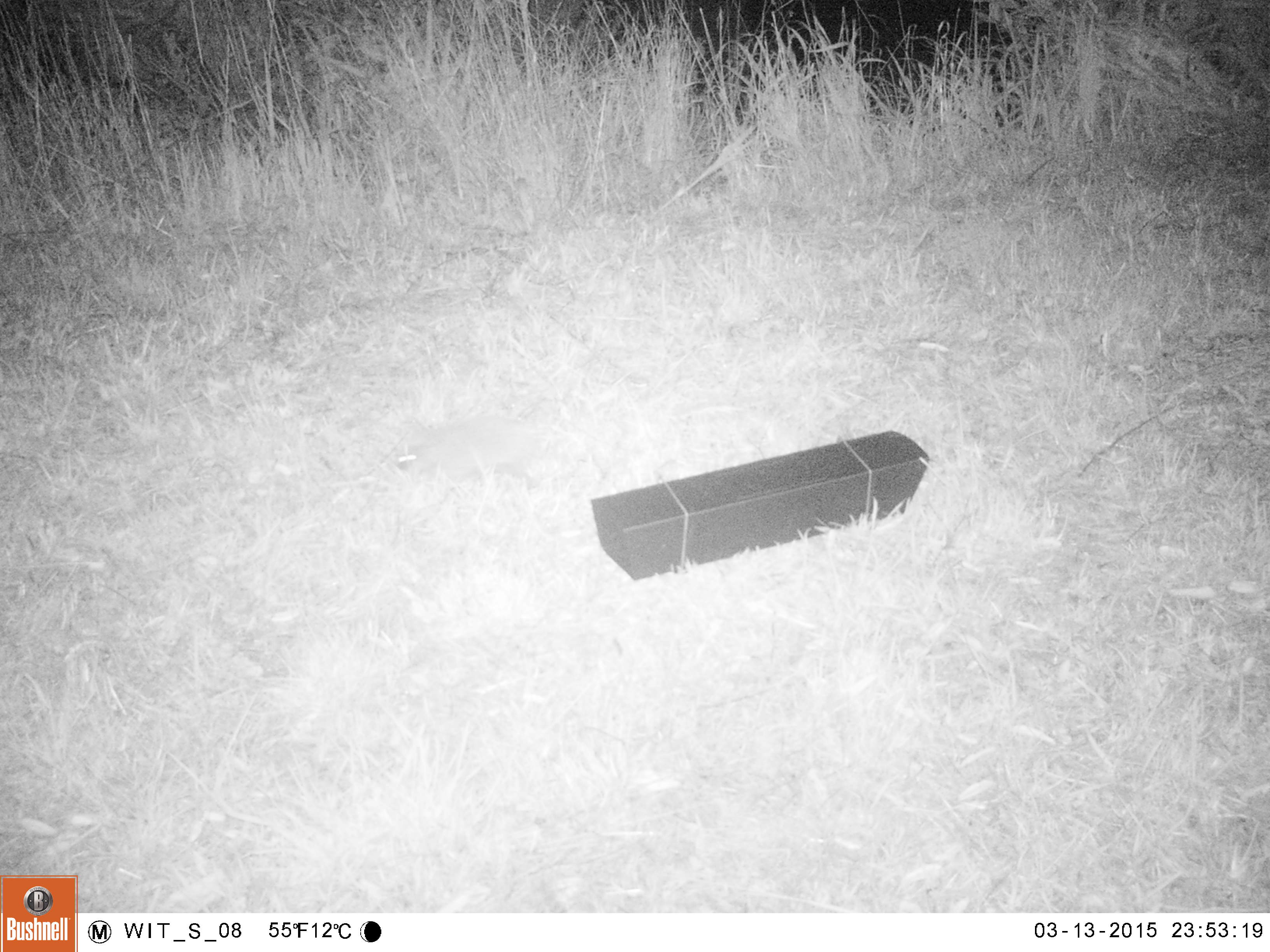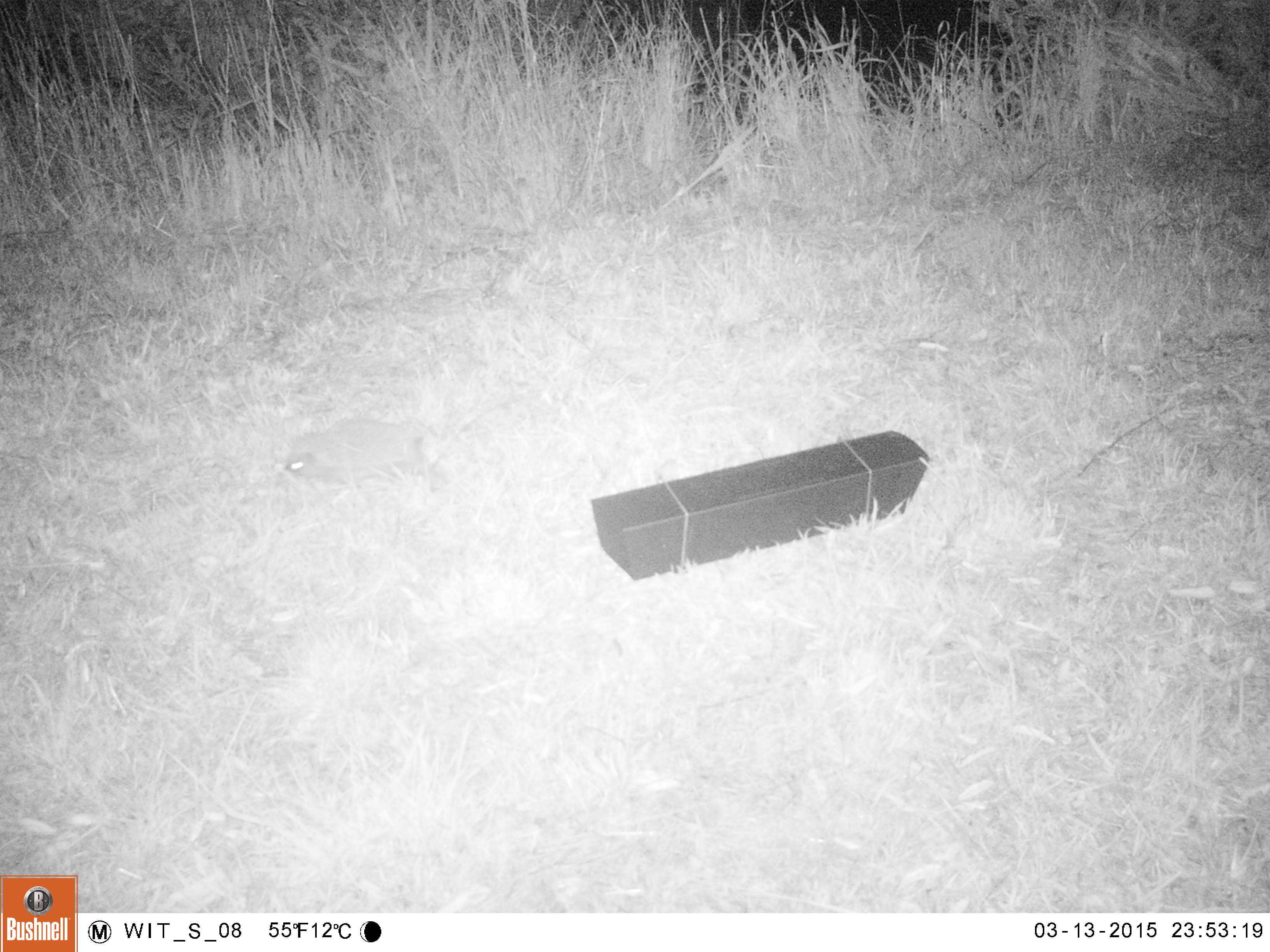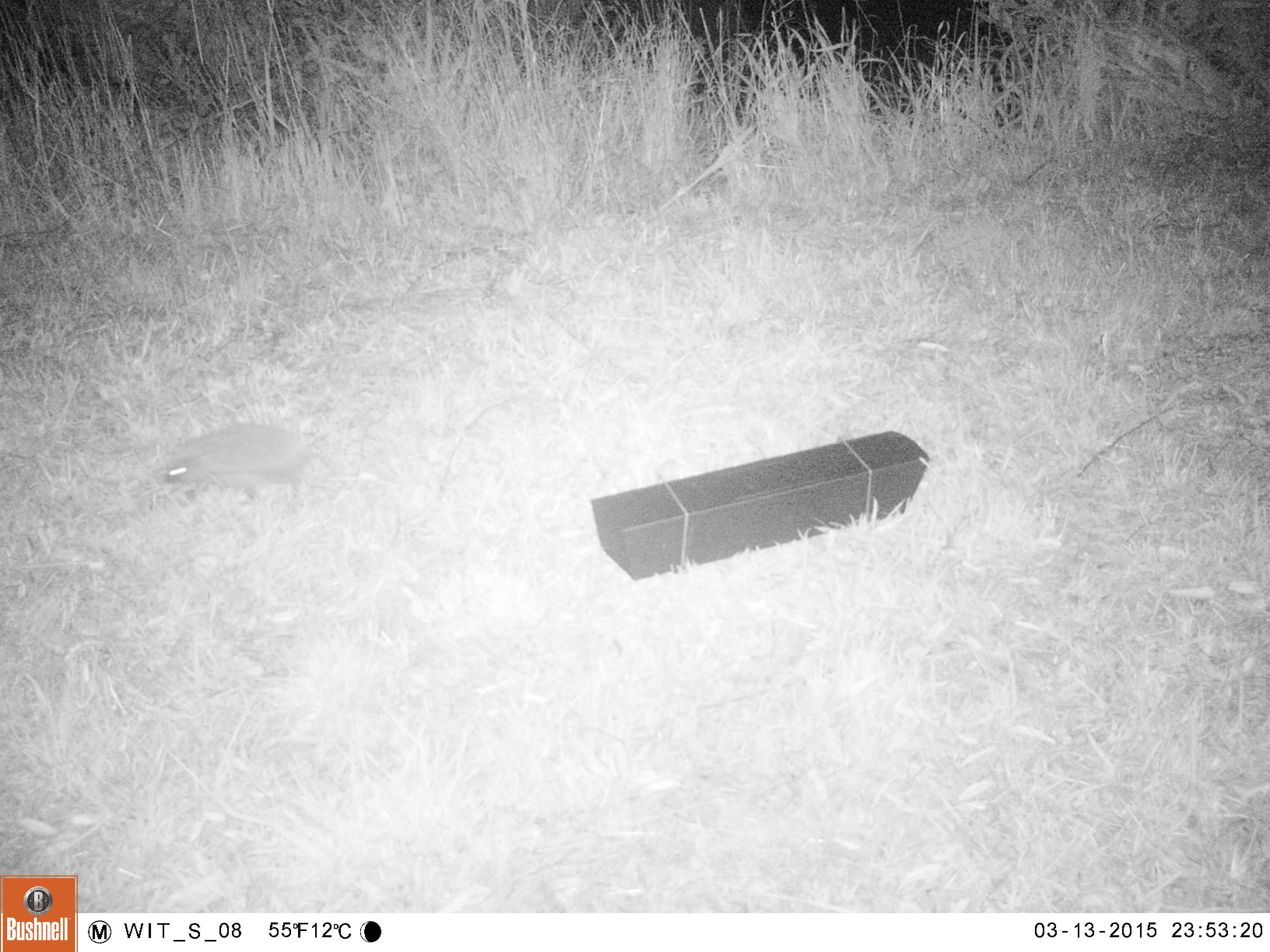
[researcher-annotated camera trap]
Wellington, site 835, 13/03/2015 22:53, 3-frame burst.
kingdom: Animalia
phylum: Chordata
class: Mammalia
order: Eulipotyphla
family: Erinaceidae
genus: Erinaceus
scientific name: Erinaceus europaeus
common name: hedgehog